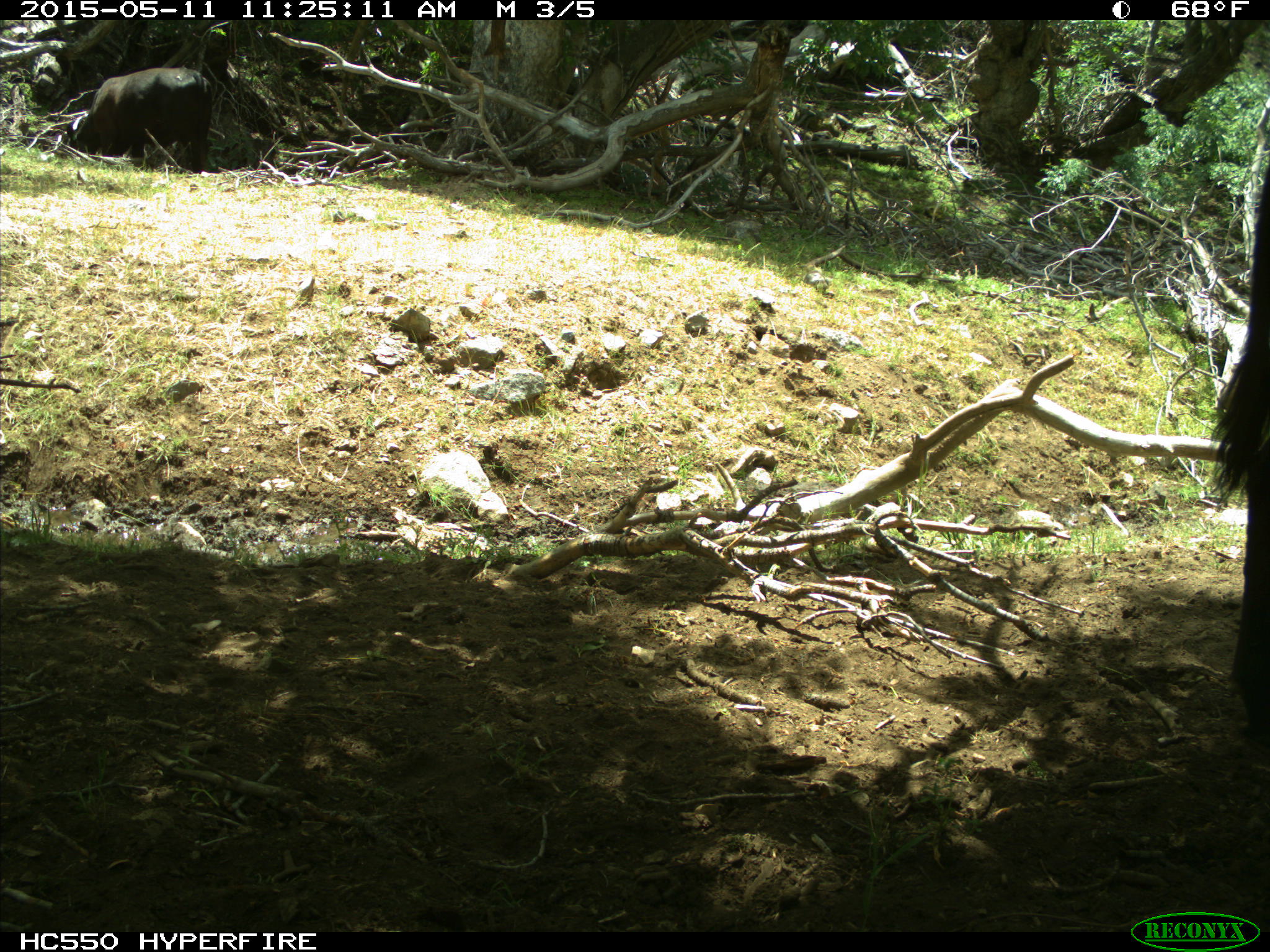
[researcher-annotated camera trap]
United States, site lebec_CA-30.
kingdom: Animalia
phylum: Chordata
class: Mammalia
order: Artiodactyla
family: Bovidae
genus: Bos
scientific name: Bos taurus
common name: domestic cow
Bos taurus (domestic cow).